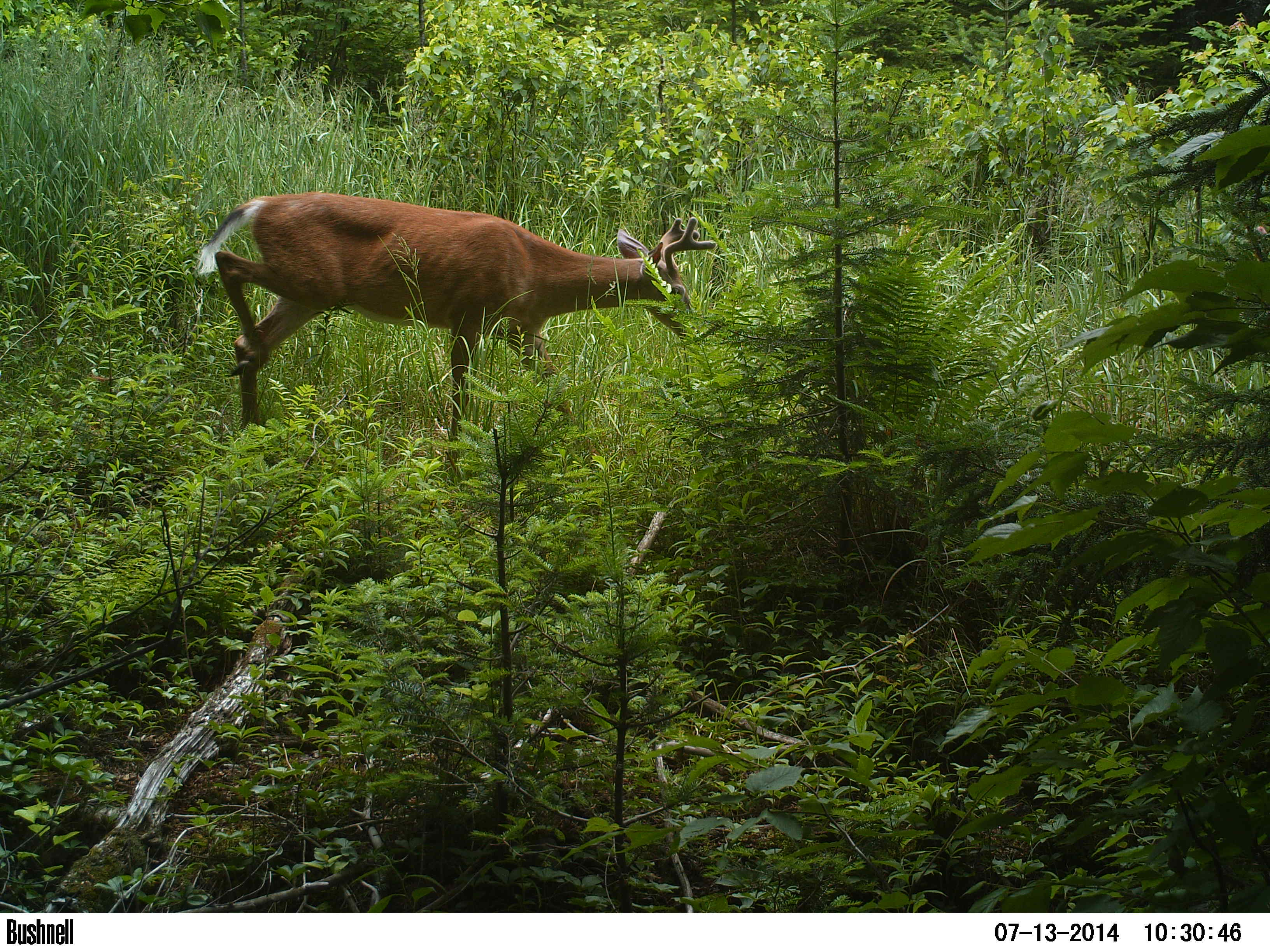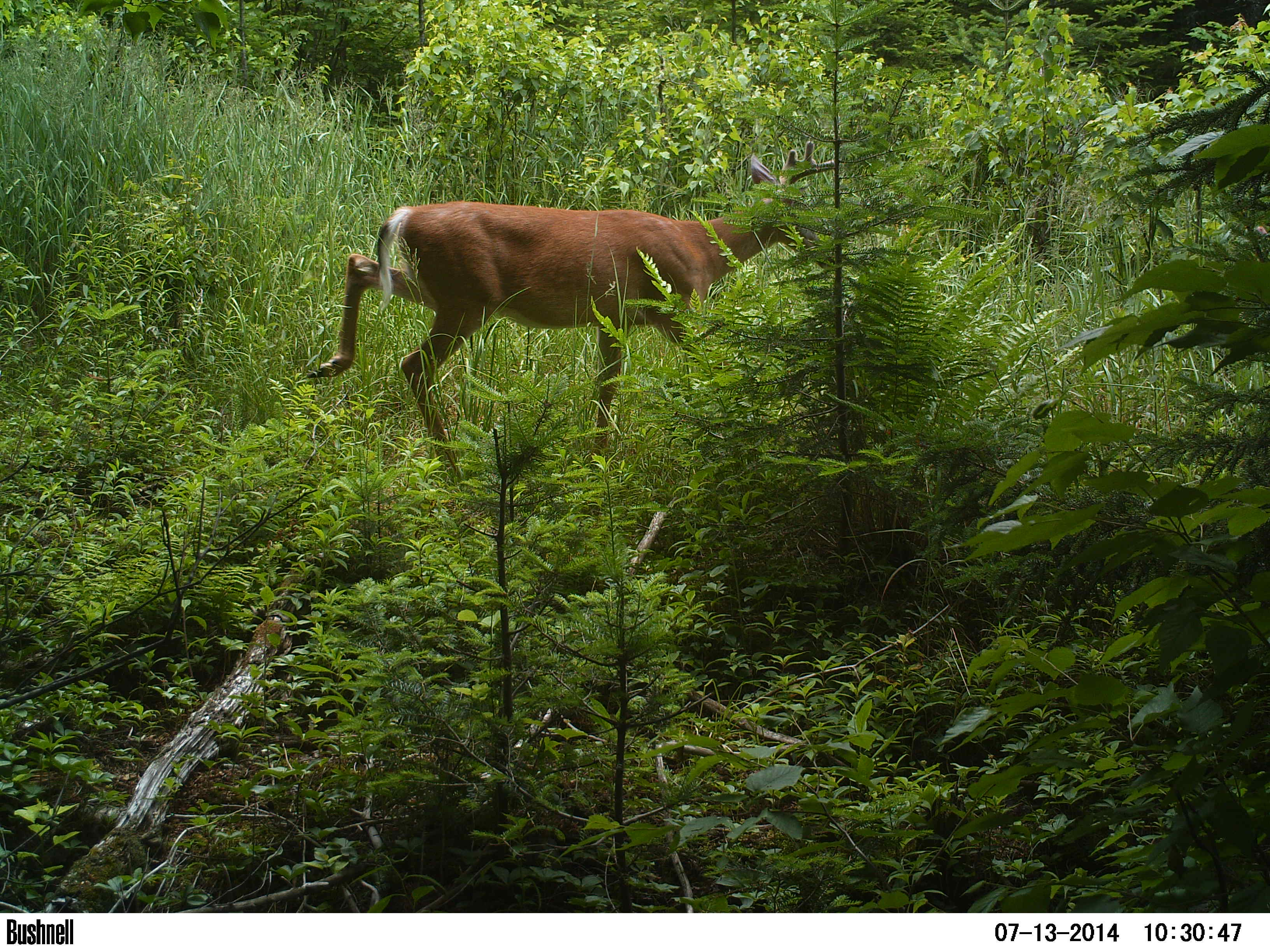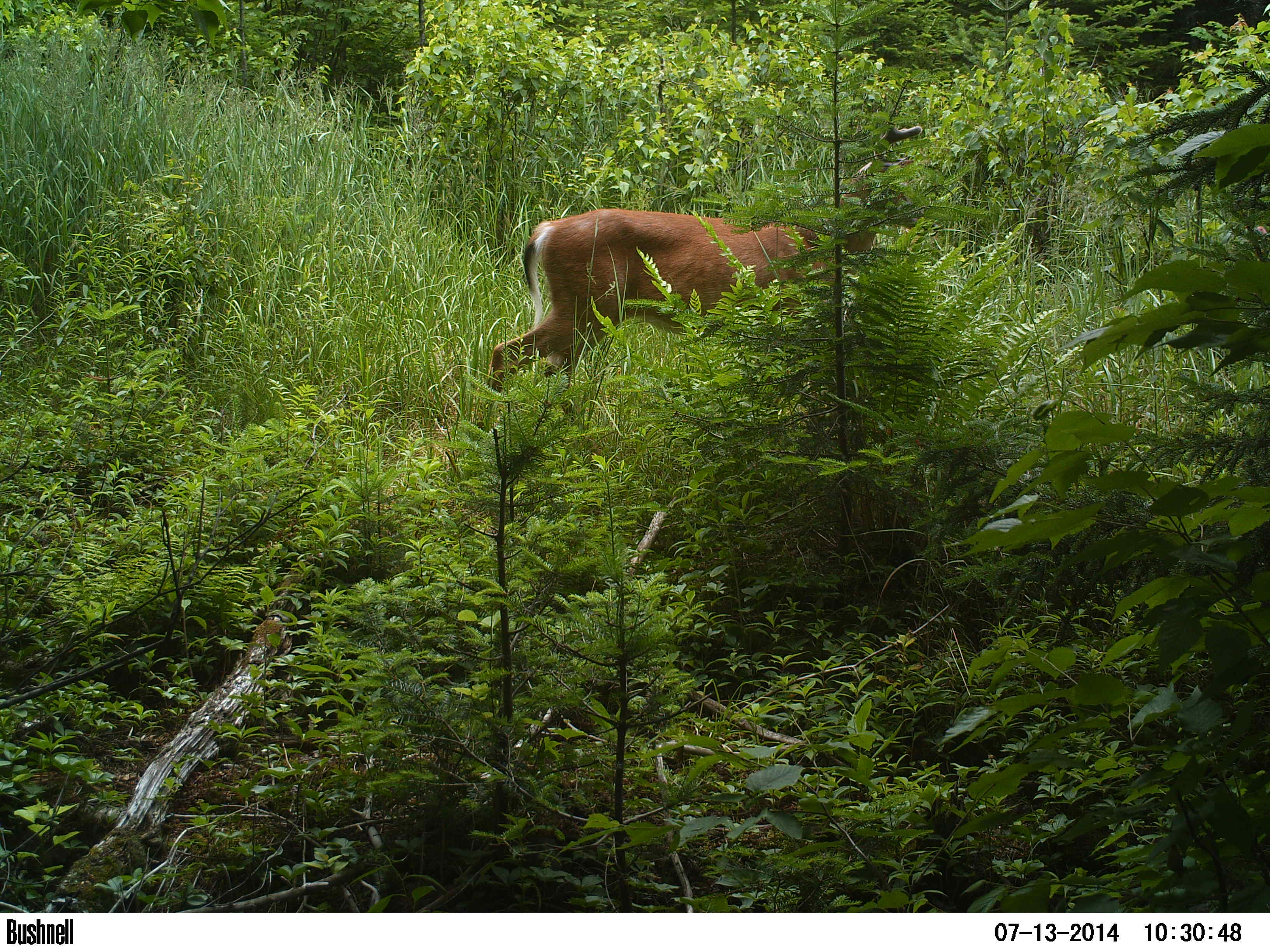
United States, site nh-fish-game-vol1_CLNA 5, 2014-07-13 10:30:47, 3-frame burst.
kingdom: Animalia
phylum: Chordata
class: Mammalia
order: Artiodactyla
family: Cervidae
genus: Odocoileus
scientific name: Odocoileus virginianus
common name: white-tailed deer